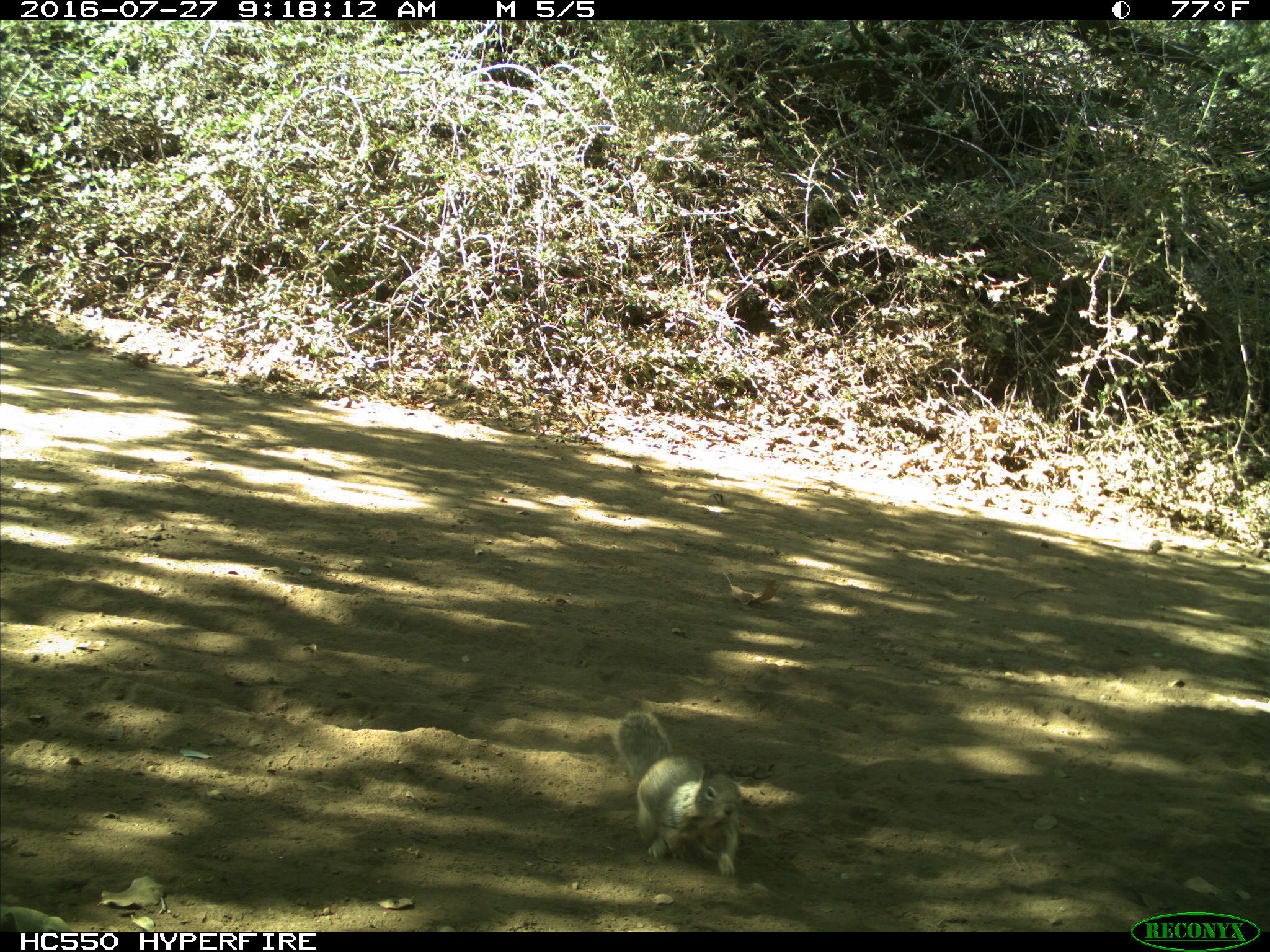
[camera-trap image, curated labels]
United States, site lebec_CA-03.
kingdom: Animalia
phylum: Chordata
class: Mammalia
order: Rodentia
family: Sciuridae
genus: Otospermophilus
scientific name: Otospermophilus beecheyi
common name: california ground squirrel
Otospermophilus beecheyi (california ground squirrel).